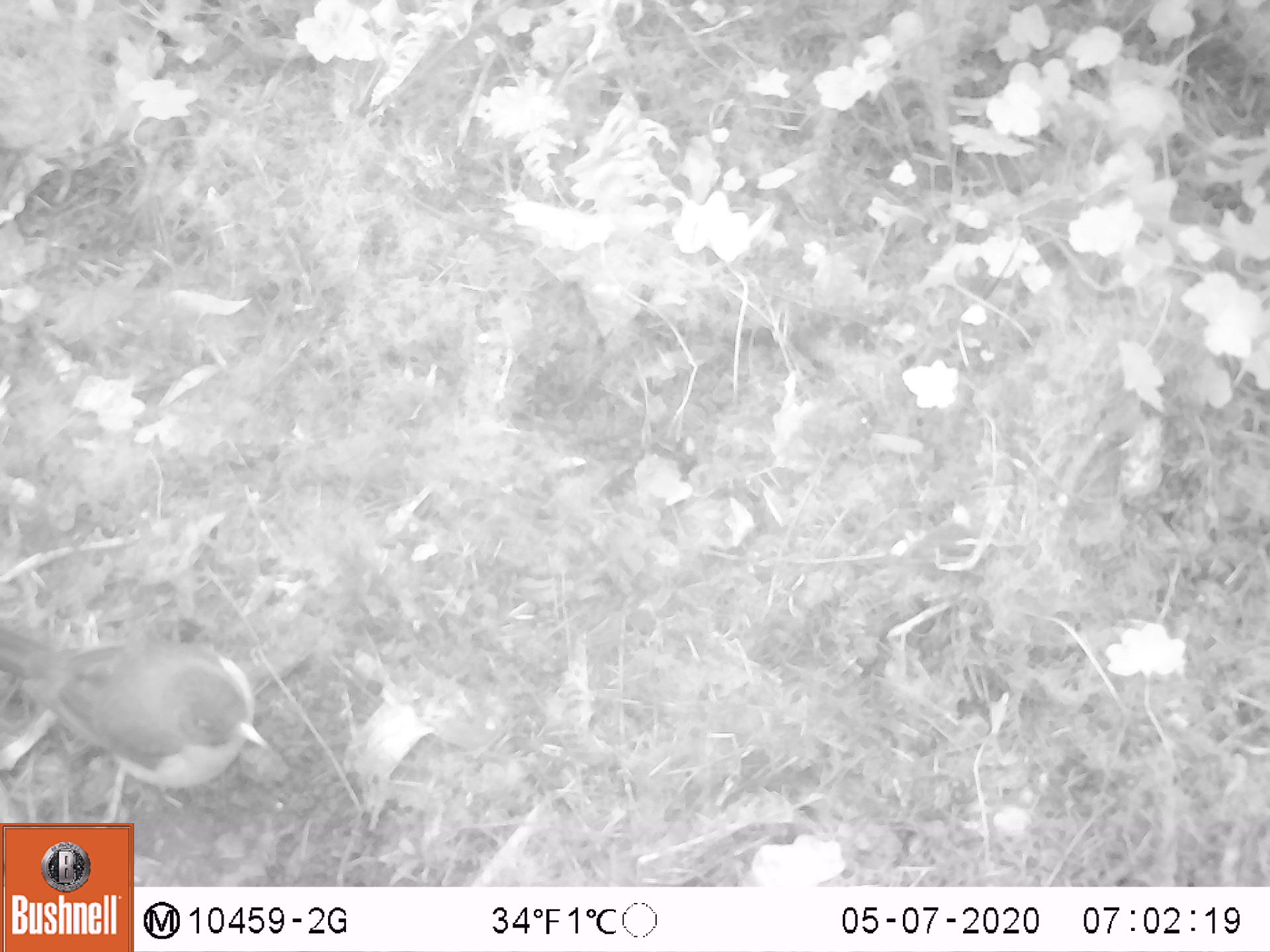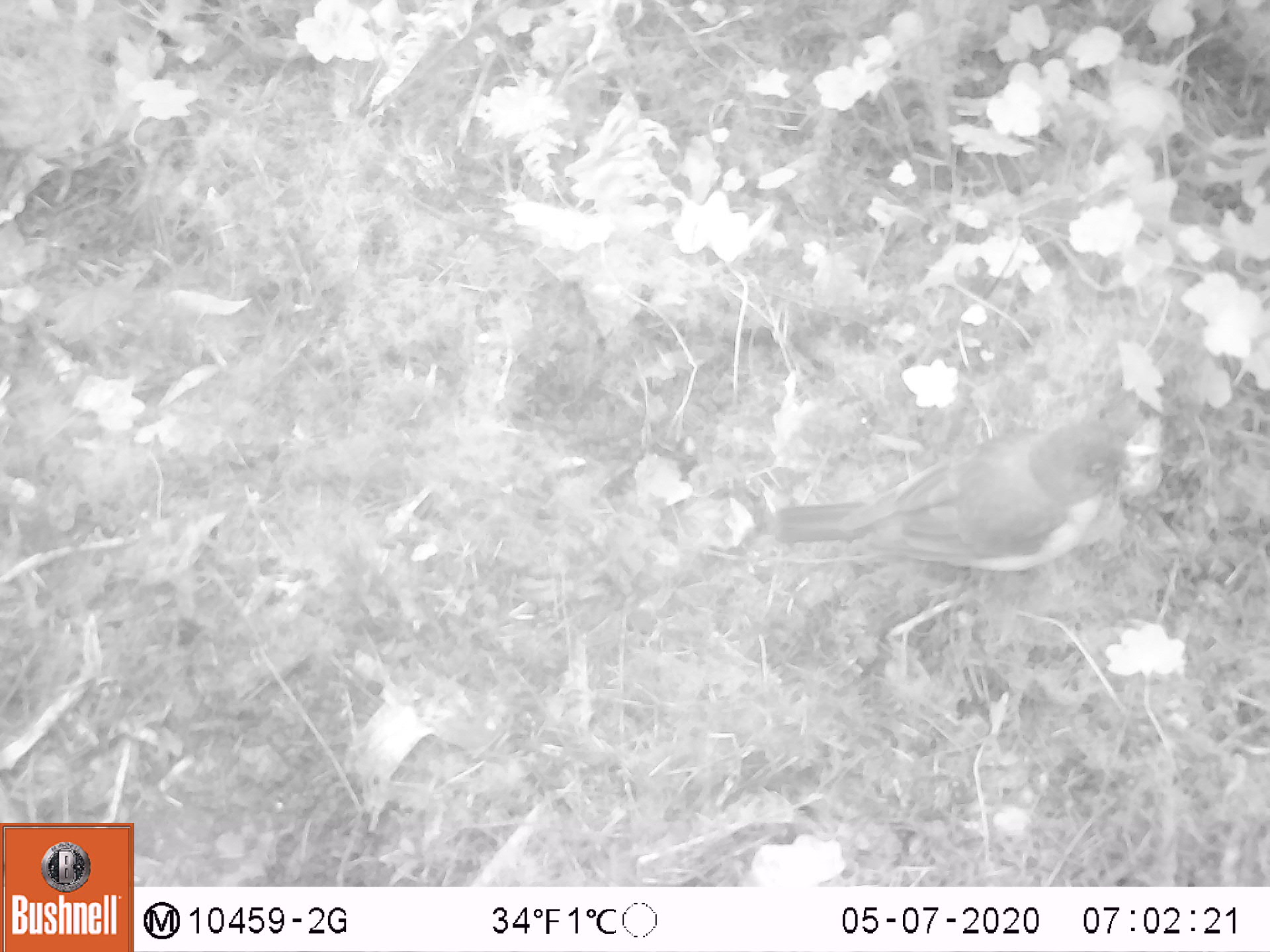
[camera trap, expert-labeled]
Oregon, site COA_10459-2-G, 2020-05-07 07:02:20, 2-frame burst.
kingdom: Animalia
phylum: Chordata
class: Aves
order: Passeriformes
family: Turdidae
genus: Turdus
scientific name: Turdus migratorius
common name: american robin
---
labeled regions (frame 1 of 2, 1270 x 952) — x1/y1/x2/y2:
american robin: 1/601/290/811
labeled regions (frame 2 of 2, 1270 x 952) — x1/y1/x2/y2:
american robin: 759/402/1167/586